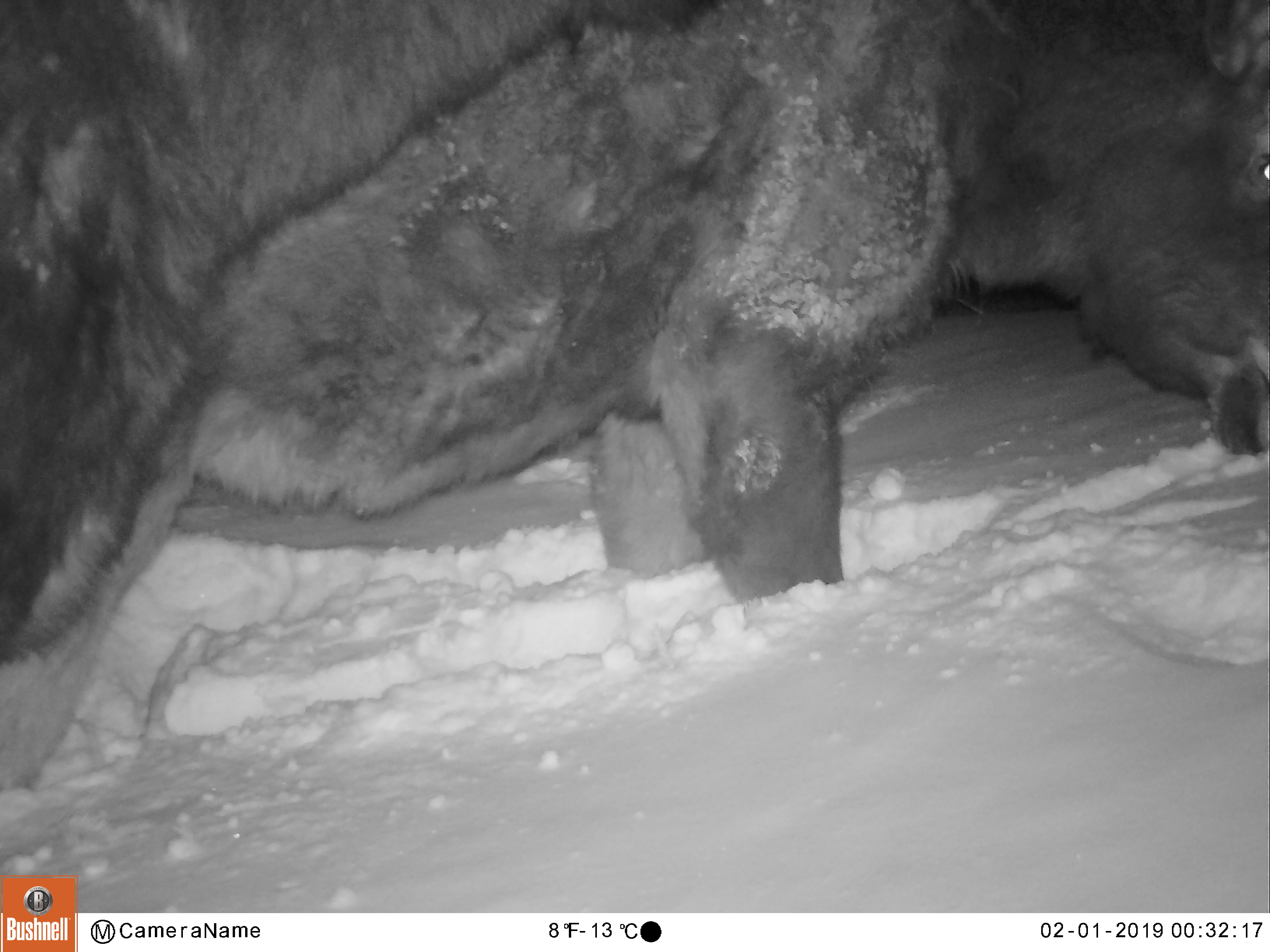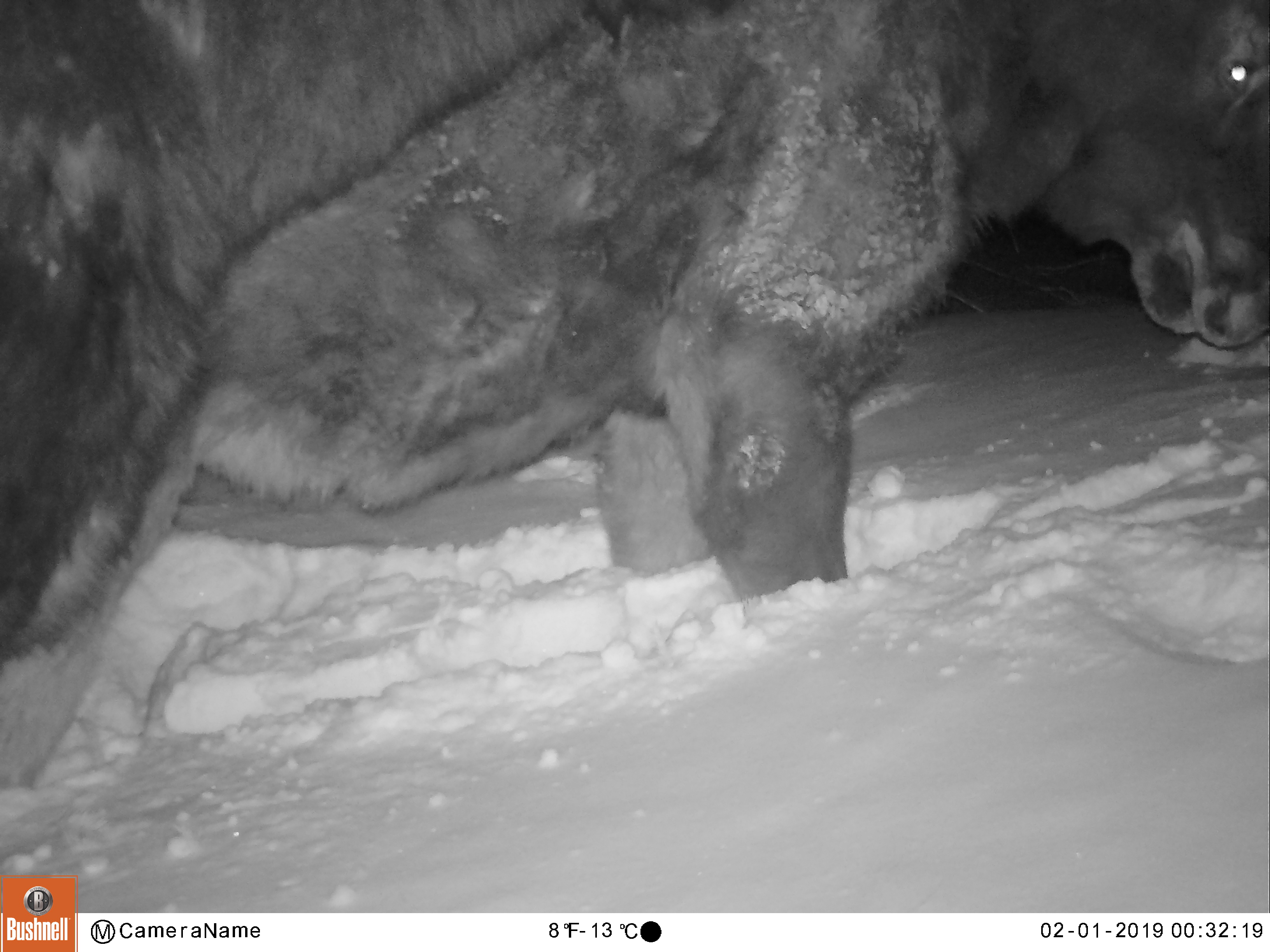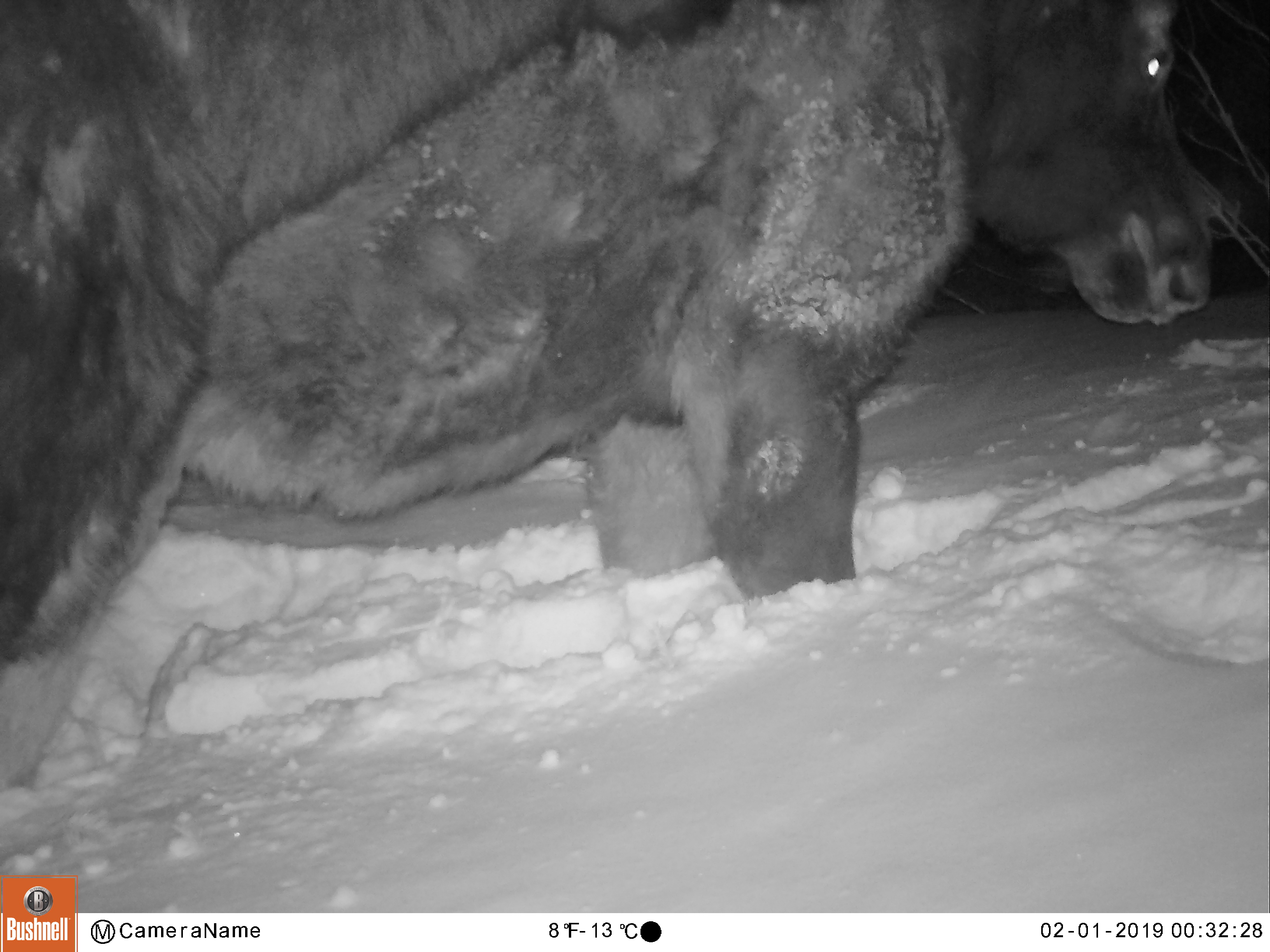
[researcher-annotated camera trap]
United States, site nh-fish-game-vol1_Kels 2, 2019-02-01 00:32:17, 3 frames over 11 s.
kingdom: Animalia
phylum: Chordata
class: Mammalia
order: Artiodactyla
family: Cervidae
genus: Alces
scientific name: Alces alces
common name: moose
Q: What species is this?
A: Moose (Alces alces).